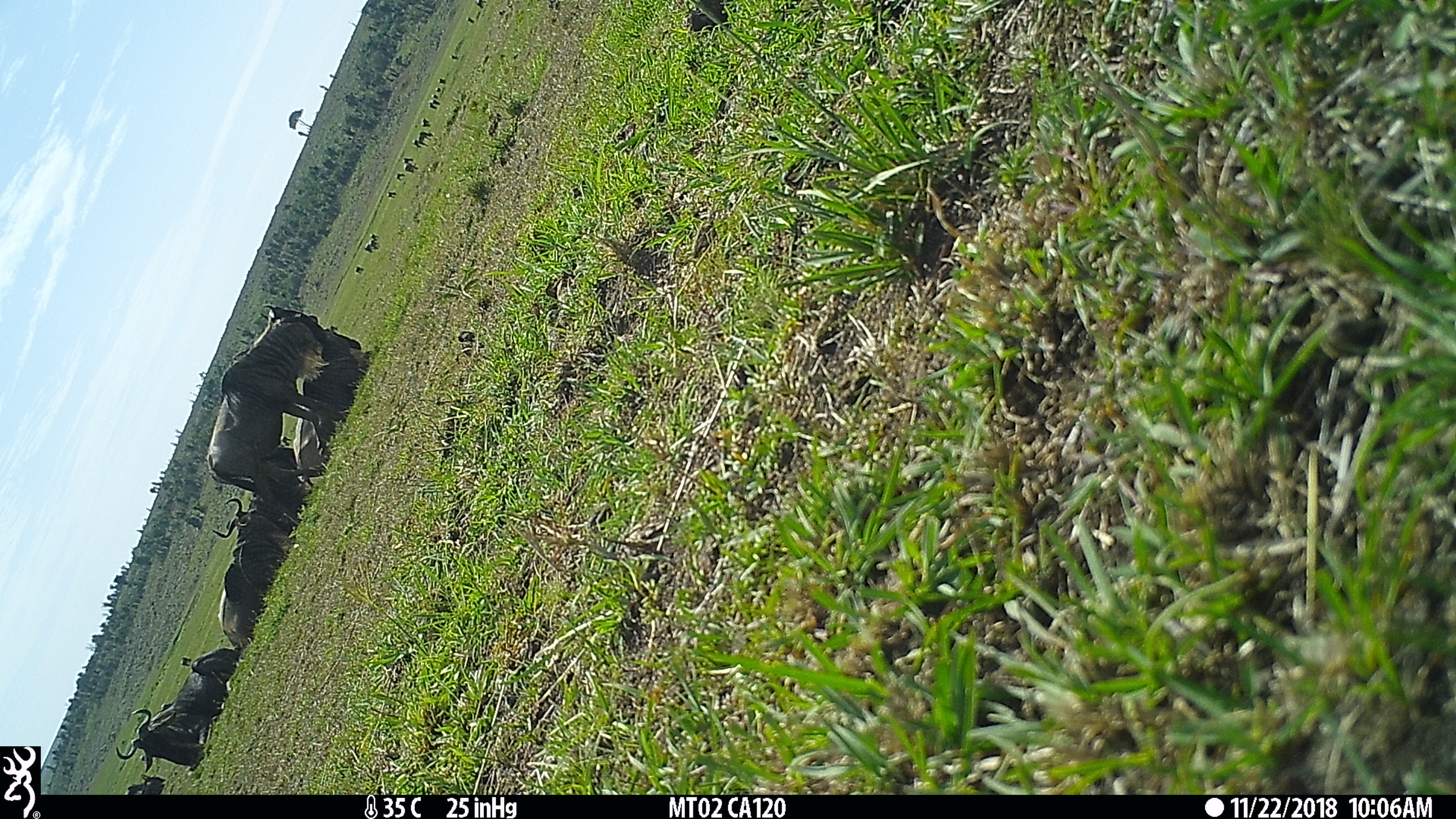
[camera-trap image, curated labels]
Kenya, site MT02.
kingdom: Animalia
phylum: Chordata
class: Mammalia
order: Artiodactyla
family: Bovidae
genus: Connochaetes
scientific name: Connochaetes taurinus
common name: blue wildebeest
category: wildebeest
Wildebeest (blue wildebeest) (Connochaetes taurinus).